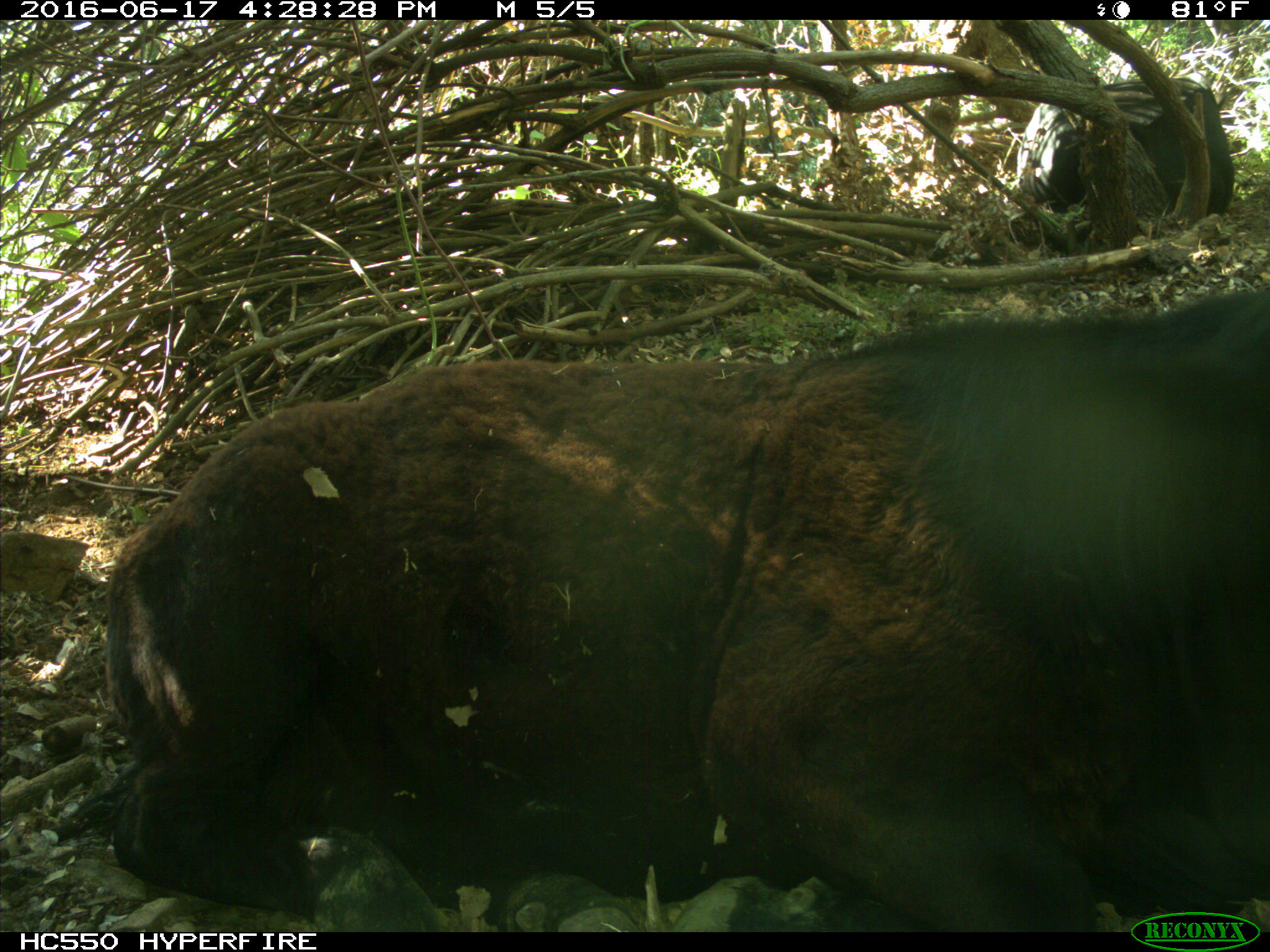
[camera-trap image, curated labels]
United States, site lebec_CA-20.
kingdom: Animalia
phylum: Chordata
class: Mammalia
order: Artiodactyla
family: Bovidae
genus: Bos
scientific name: Bos taurus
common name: domestic cow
Bos taurus (domestic cow).